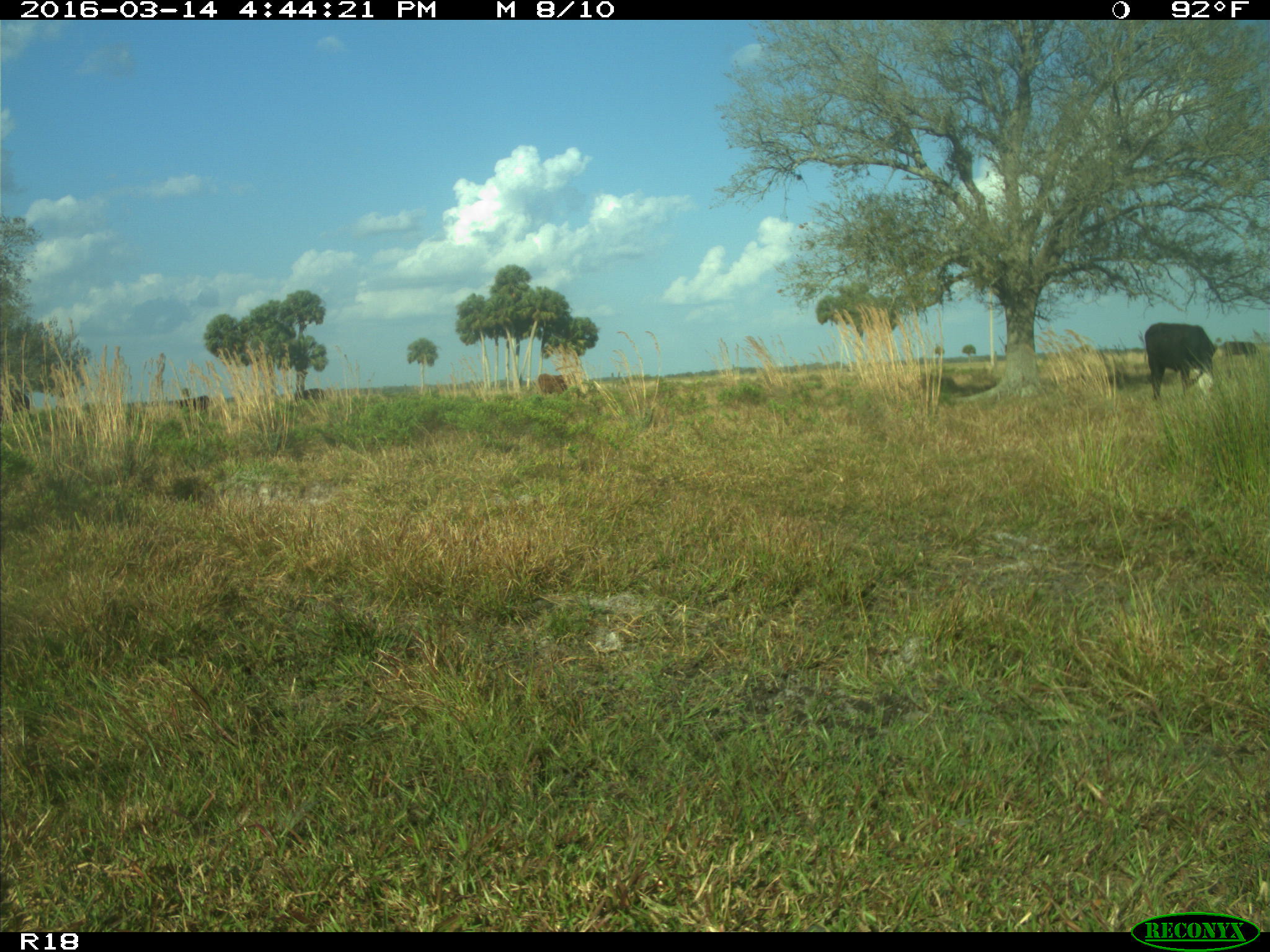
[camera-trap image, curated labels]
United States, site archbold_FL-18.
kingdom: Animalia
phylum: Chordata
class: Mammalia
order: Artiodactyla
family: Bovidae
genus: Bos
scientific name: Bos taurus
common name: domestic cow